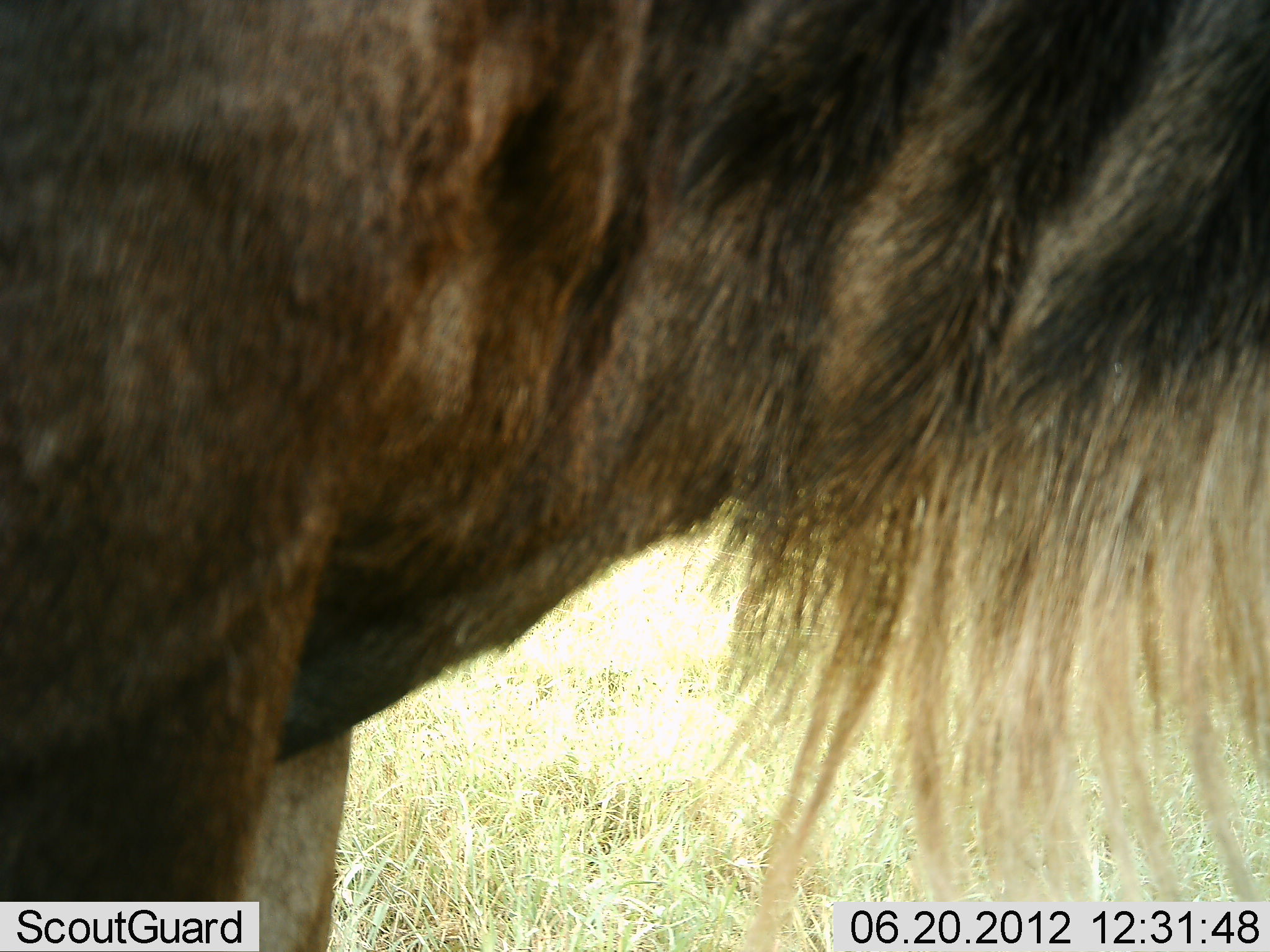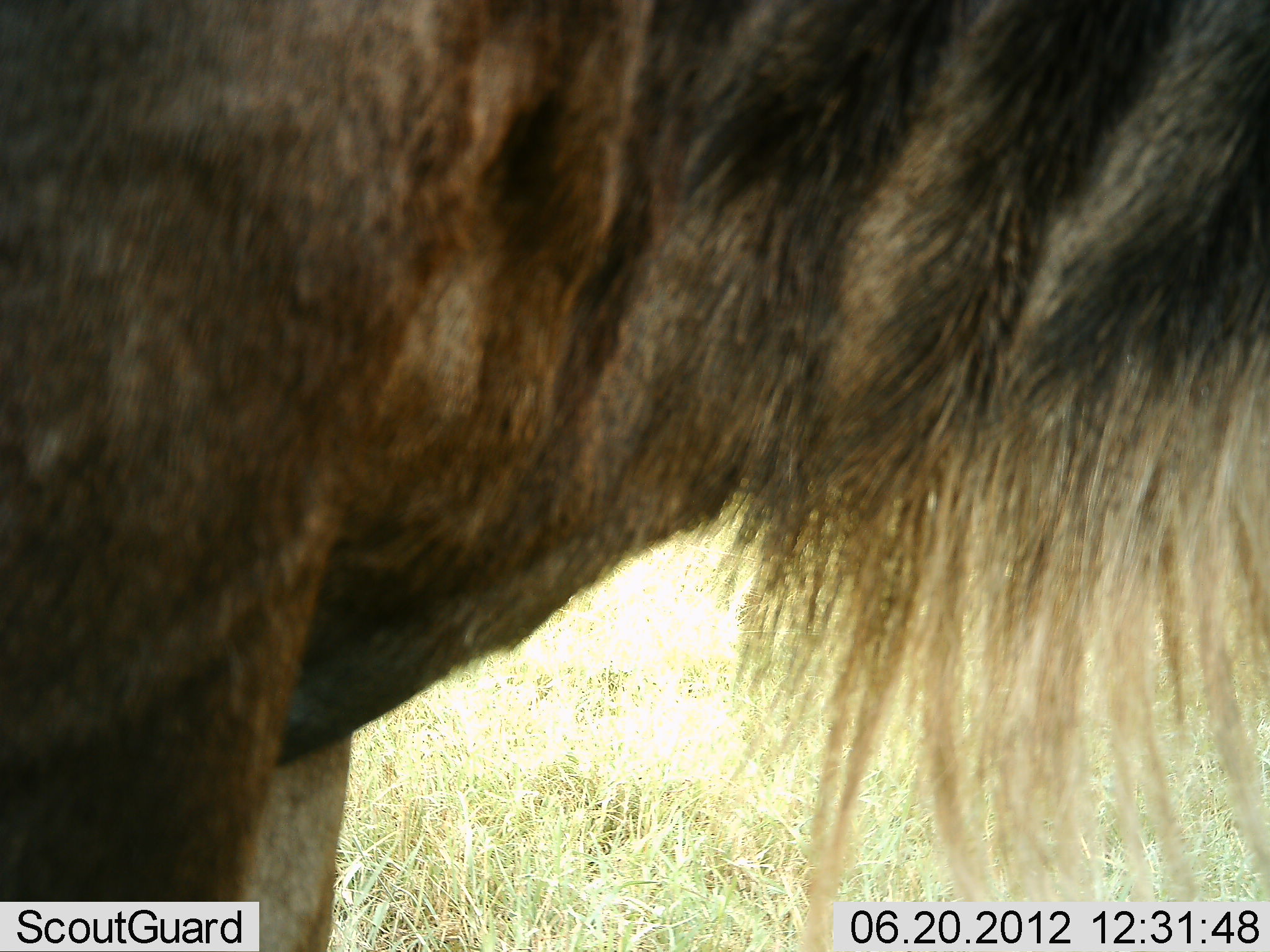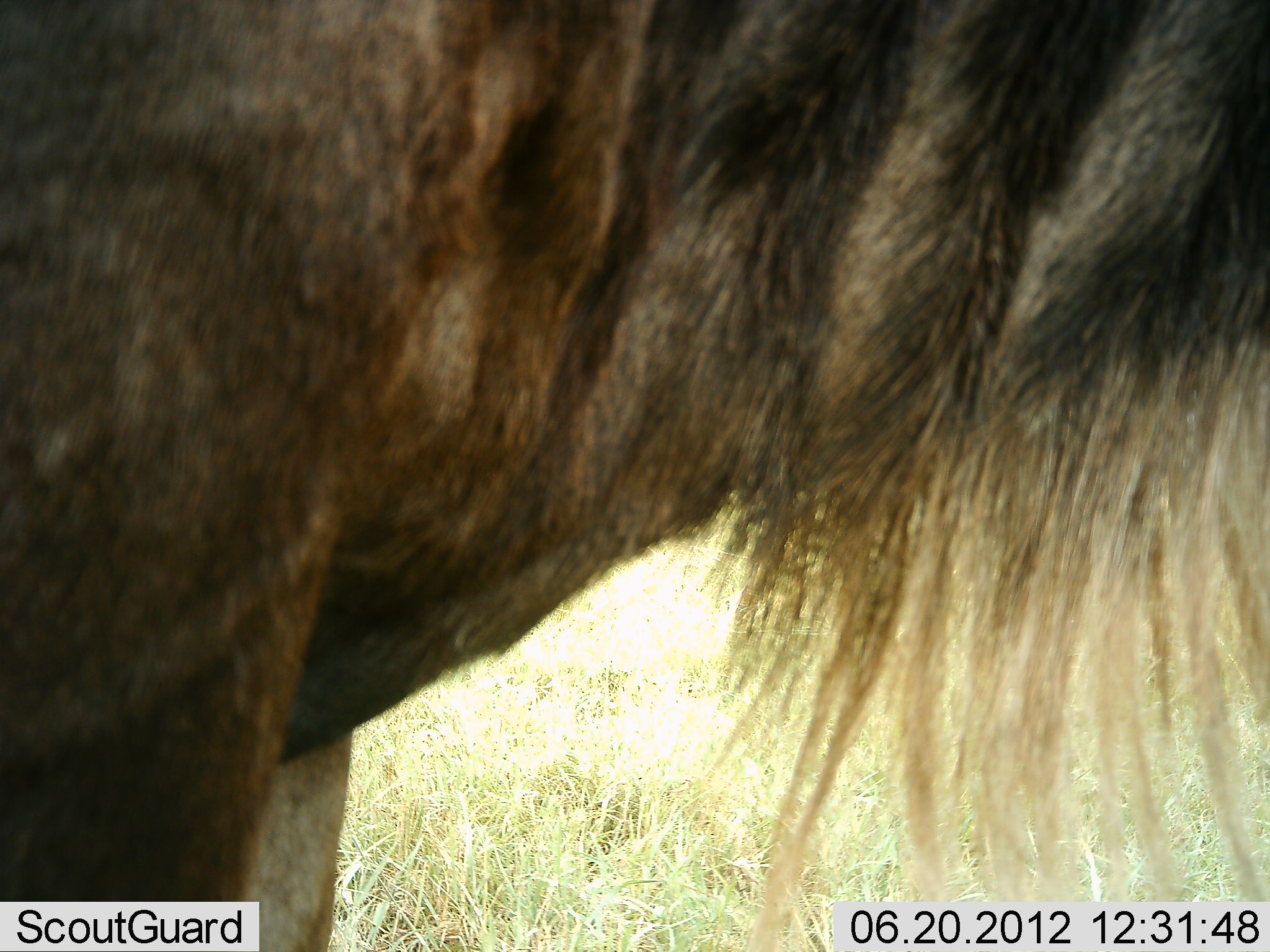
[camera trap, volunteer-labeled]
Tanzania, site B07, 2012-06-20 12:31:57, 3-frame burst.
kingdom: Animalia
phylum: Chordata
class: Mammalia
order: Artiodactyla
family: Bovidae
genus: Connochaetes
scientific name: Connochaetes taurinus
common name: blue wildebeest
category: wildebeest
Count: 1.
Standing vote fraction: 100%.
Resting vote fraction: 0%.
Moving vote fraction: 0%.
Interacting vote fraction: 0%.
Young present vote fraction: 0%.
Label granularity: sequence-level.